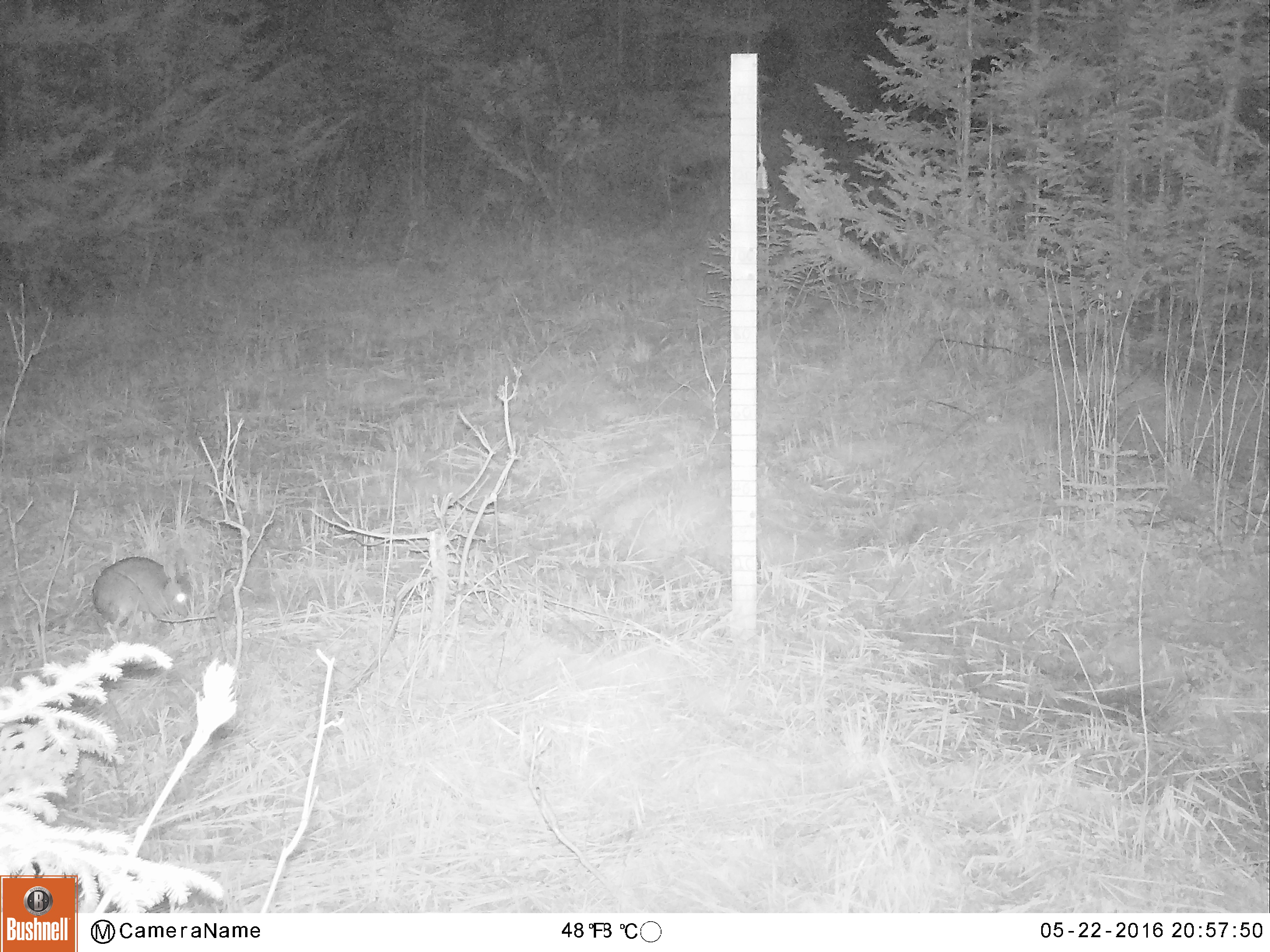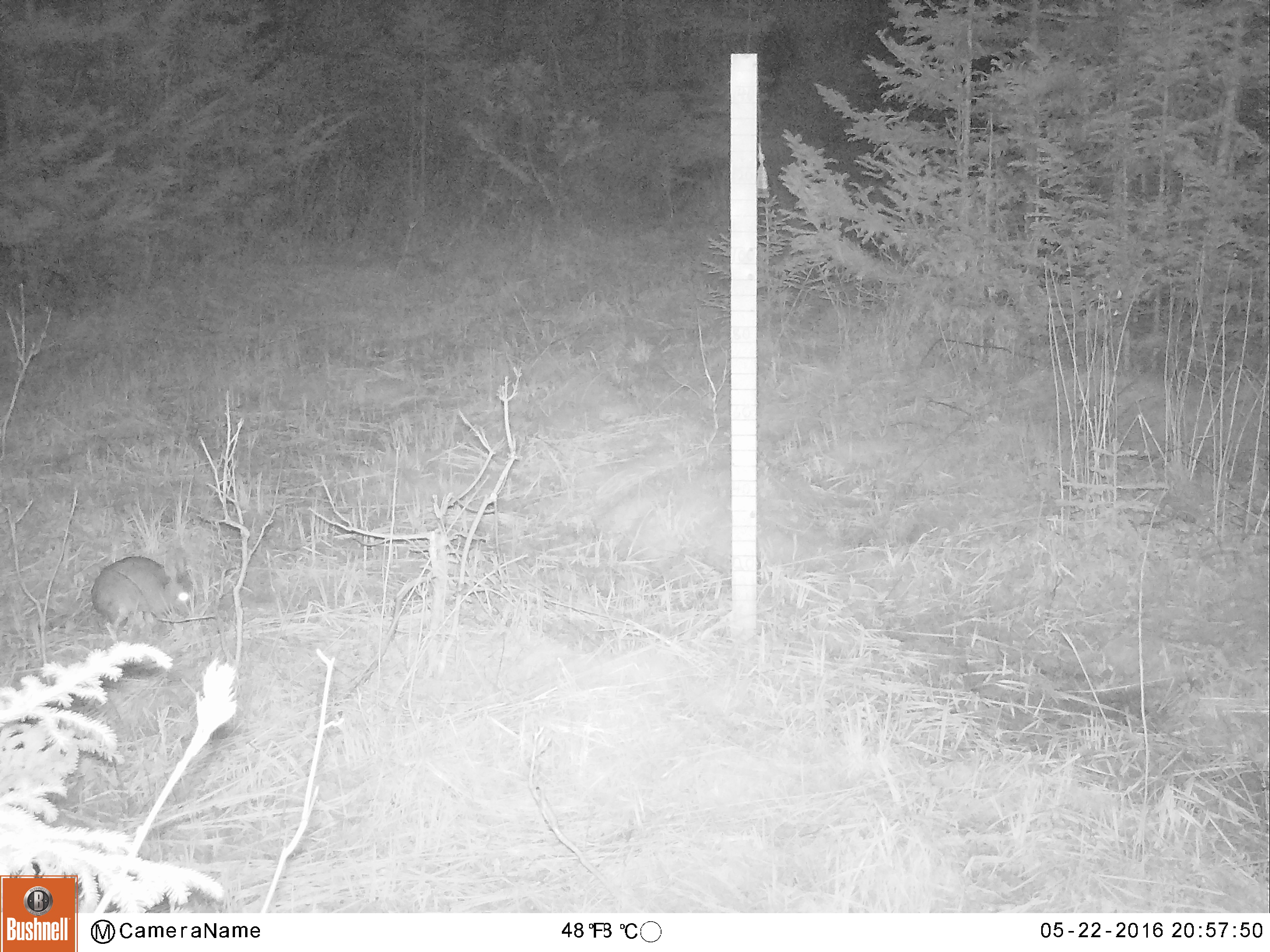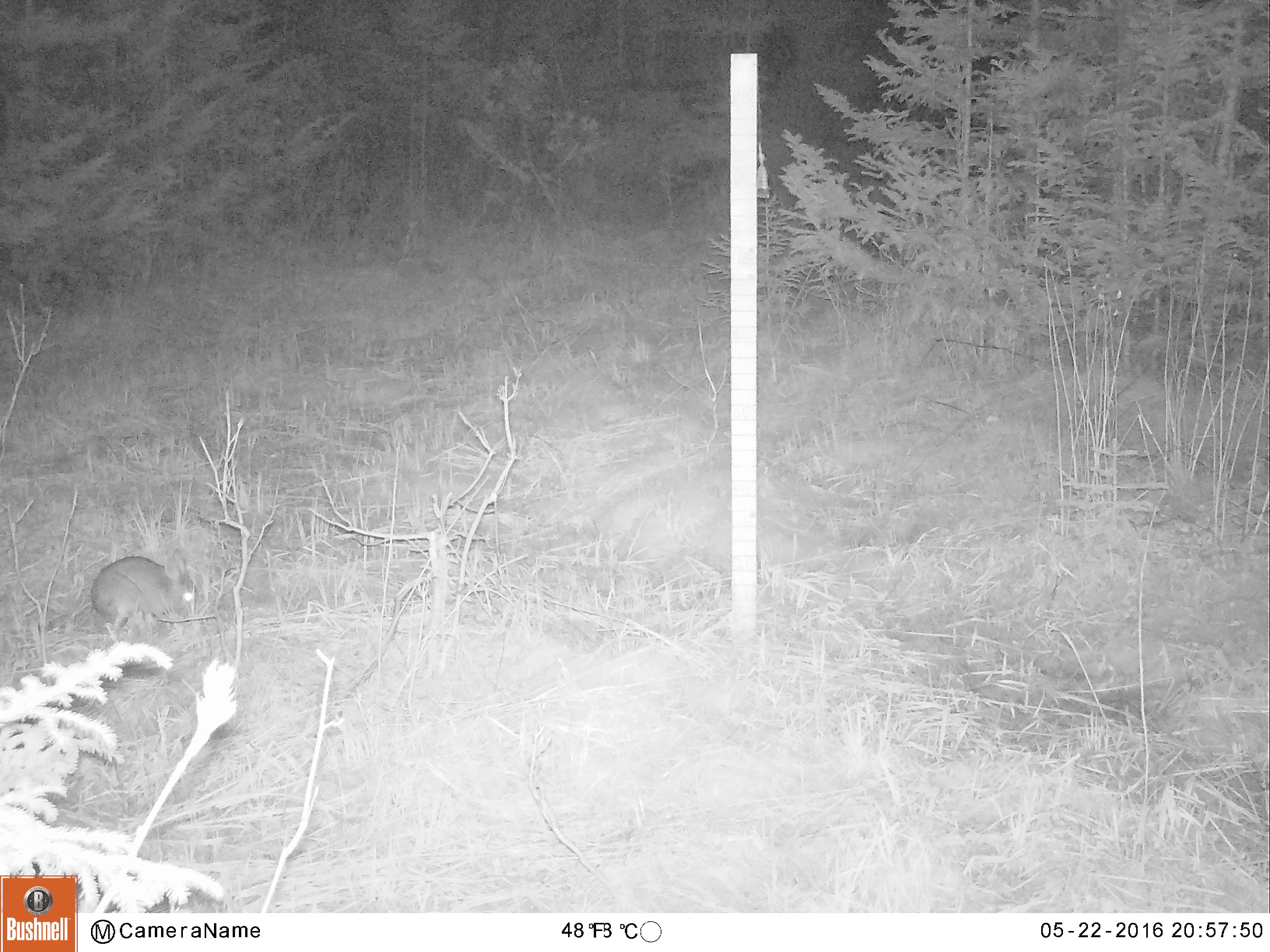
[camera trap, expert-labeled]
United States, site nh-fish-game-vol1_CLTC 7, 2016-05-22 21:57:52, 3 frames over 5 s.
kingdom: Animalia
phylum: Chordata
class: Mammalia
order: Lagomorpha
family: Leporidae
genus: Lepus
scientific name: Lepus americanus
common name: snowshoe hare